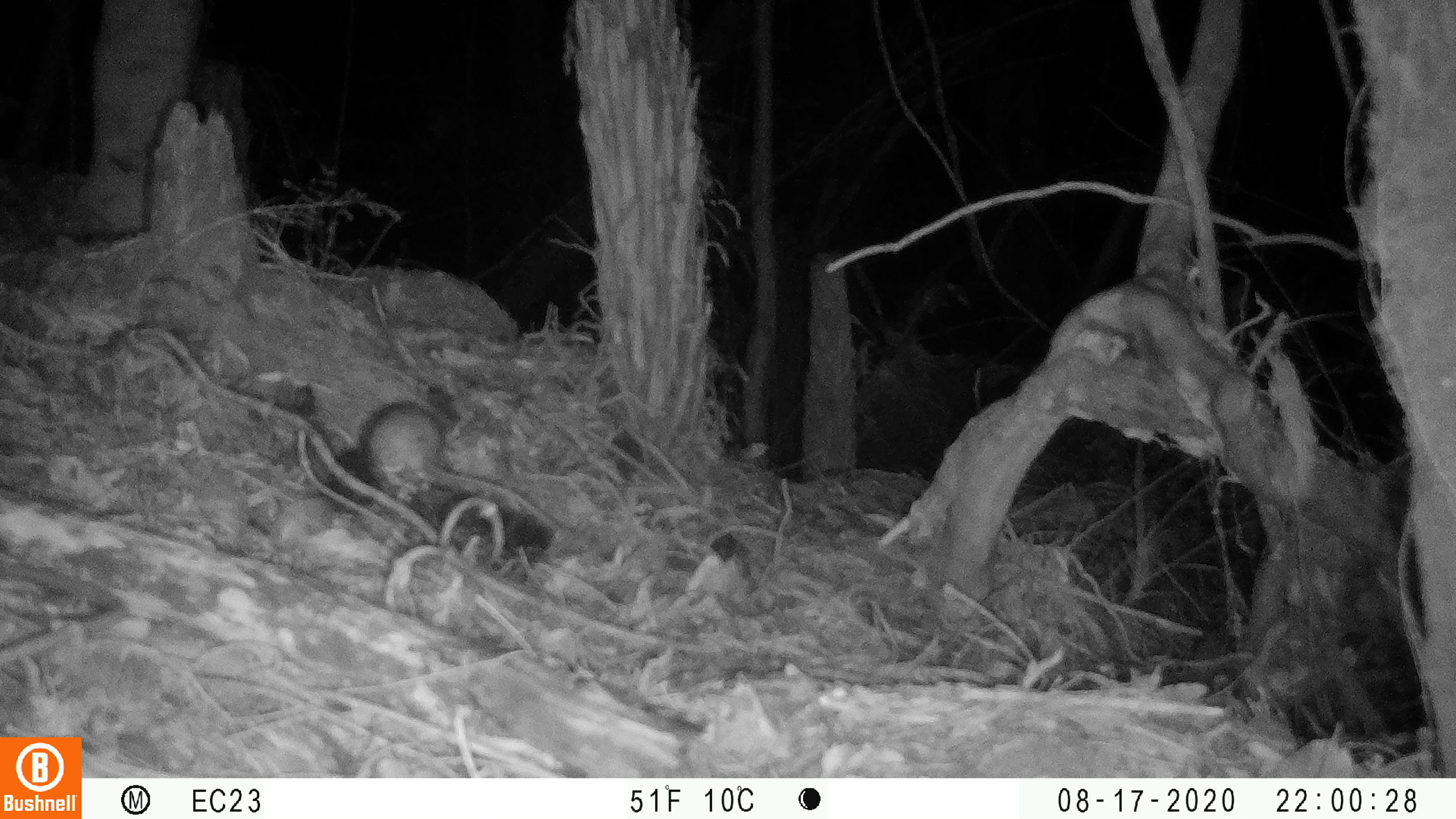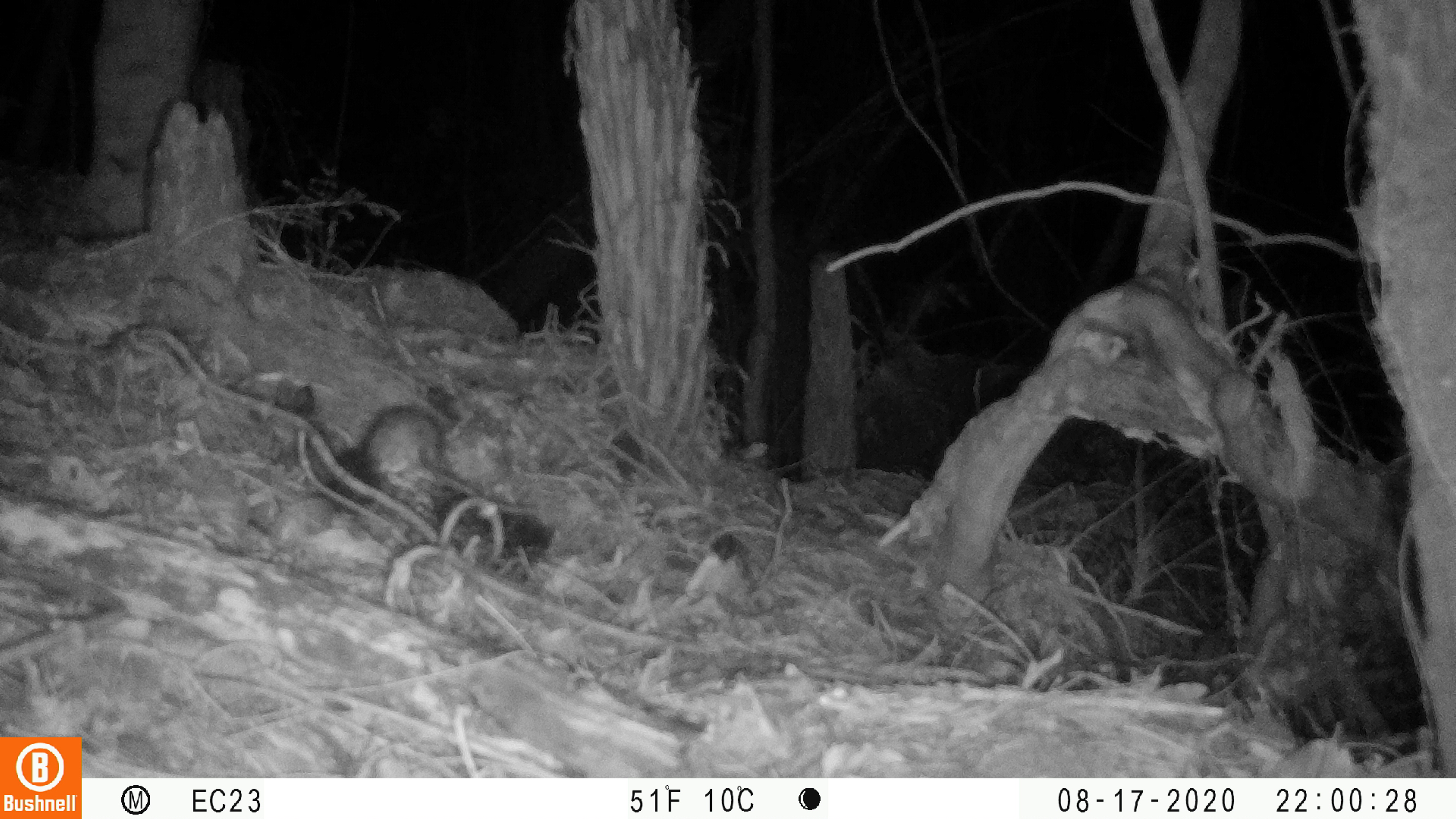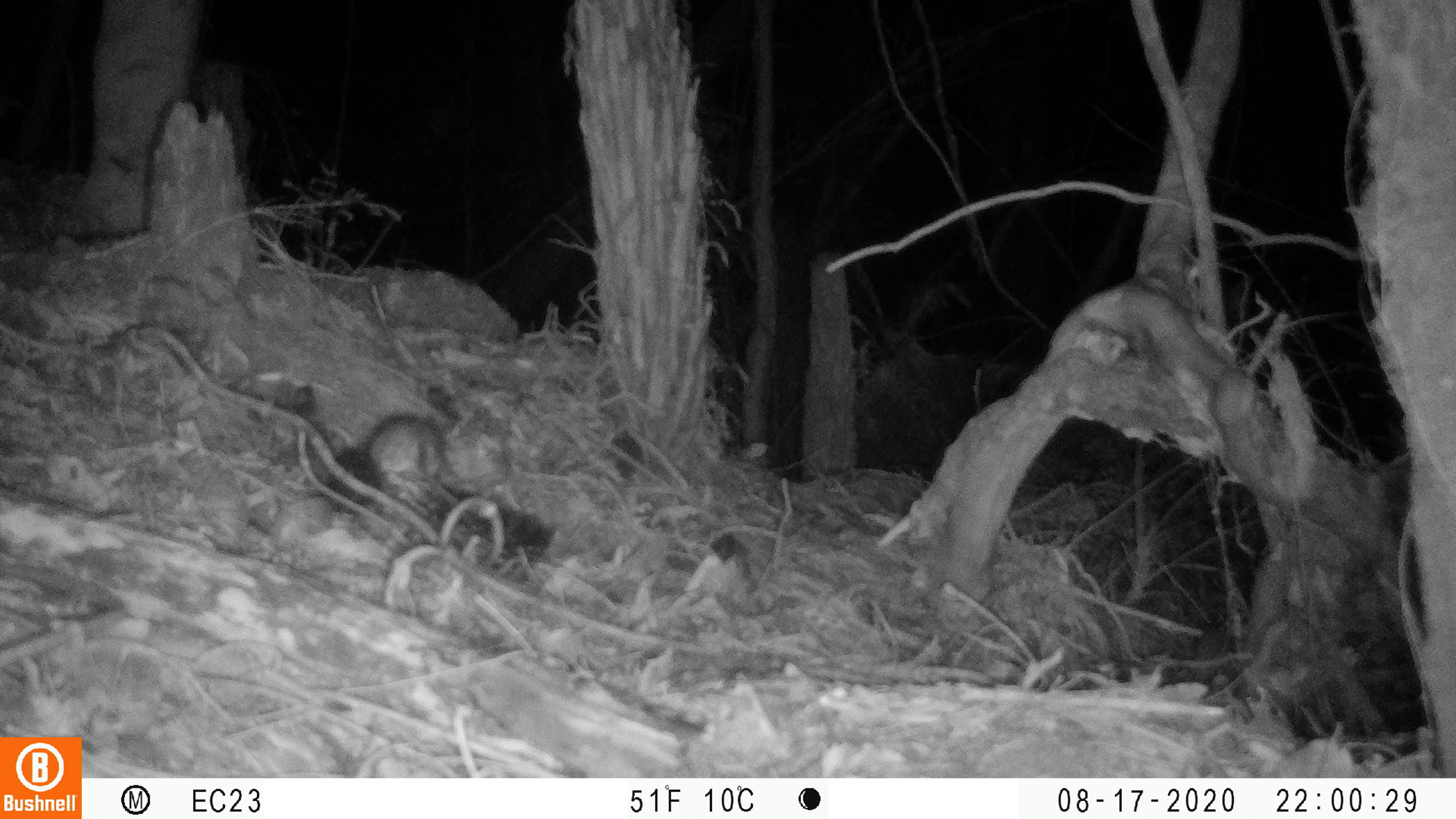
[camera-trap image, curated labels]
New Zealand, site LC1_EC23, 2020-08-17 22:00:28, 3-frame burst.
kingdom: Animalia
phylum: Chordata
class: Mammalia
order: Rodentia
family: Muridae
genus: Rattus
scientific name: Rattus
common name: rat